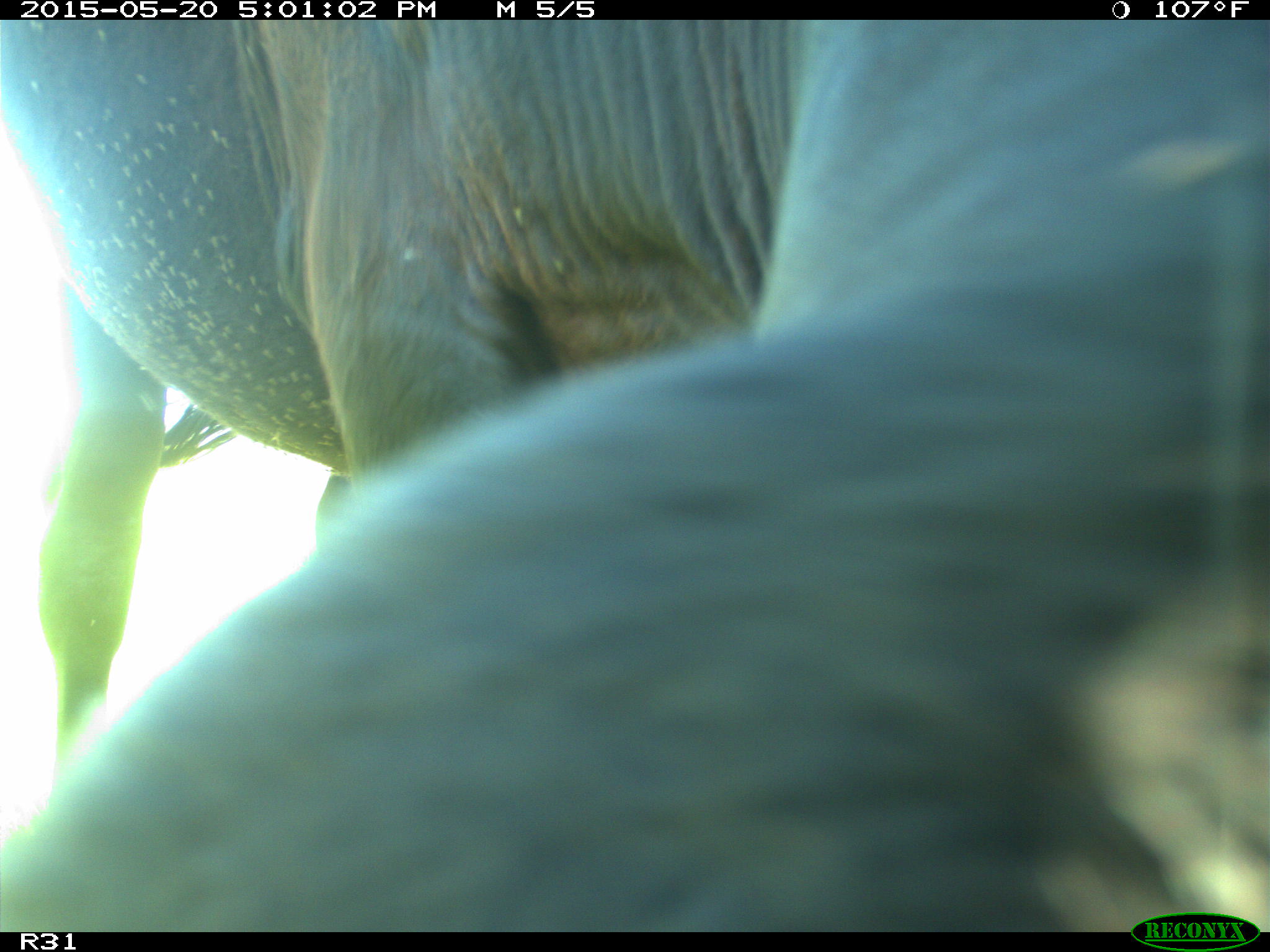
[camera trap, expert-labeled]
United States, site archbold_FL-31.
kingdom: Animalia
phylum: Chordata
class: Mammalia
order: Artiodactyla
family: Bovidae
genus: Bos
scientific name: Bos taurus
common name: domestic cow